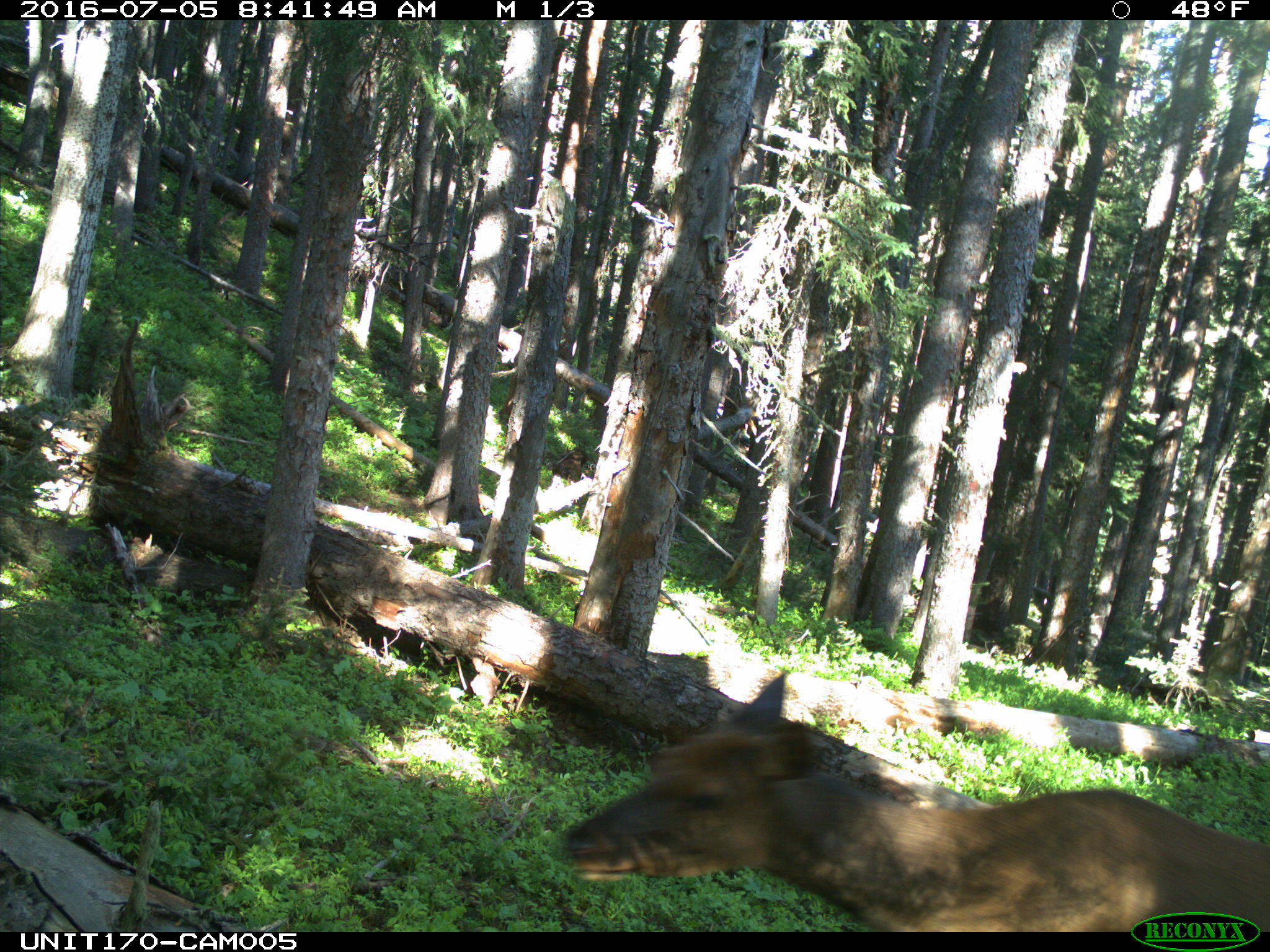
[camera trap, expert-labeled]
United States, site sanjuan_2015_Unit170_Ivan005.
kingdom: Animalia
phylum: Chordata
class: Mammalia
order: Artiodactyla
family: Cervidae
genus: Cervus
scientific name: Cervus elaphus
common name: red deer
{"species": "Cervus elaphus (red deer)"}